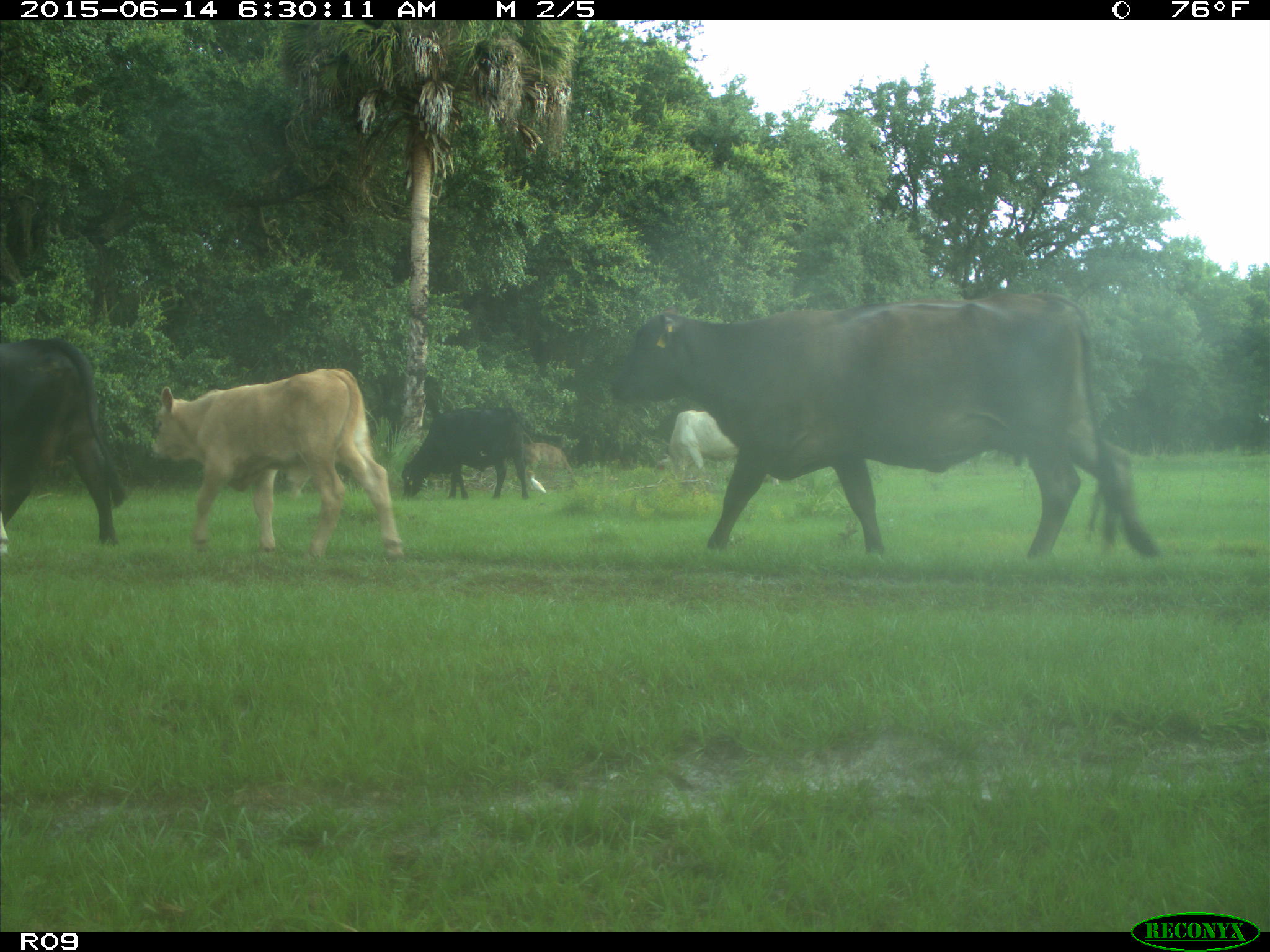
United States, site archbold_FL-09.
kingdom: Animalia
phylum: Chordata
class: Mammalia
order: Artiodactyla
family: Bovidae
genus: Bos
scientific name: Bos taurus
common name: domestic cow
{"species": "Bos taurus (domestic cow)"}